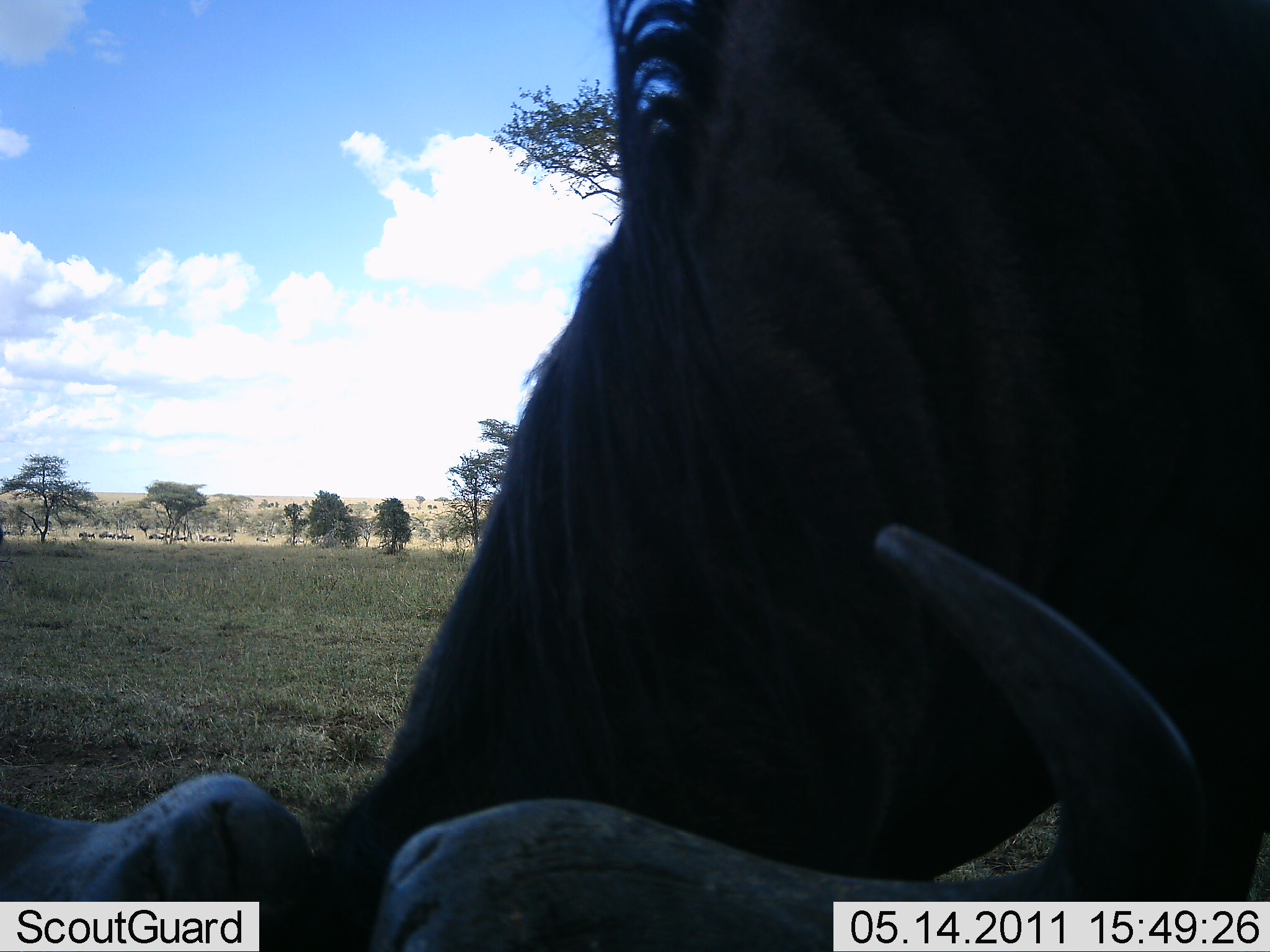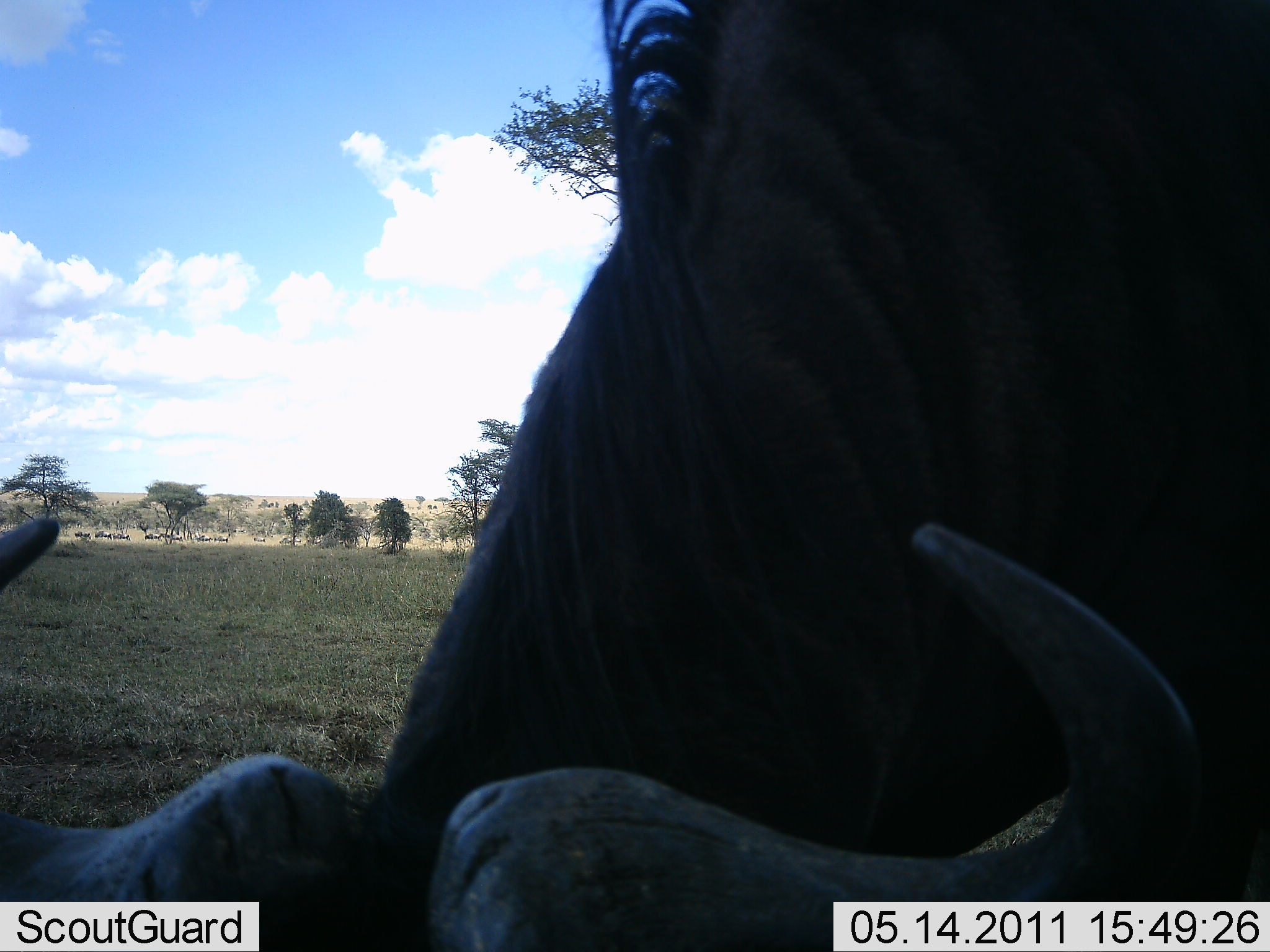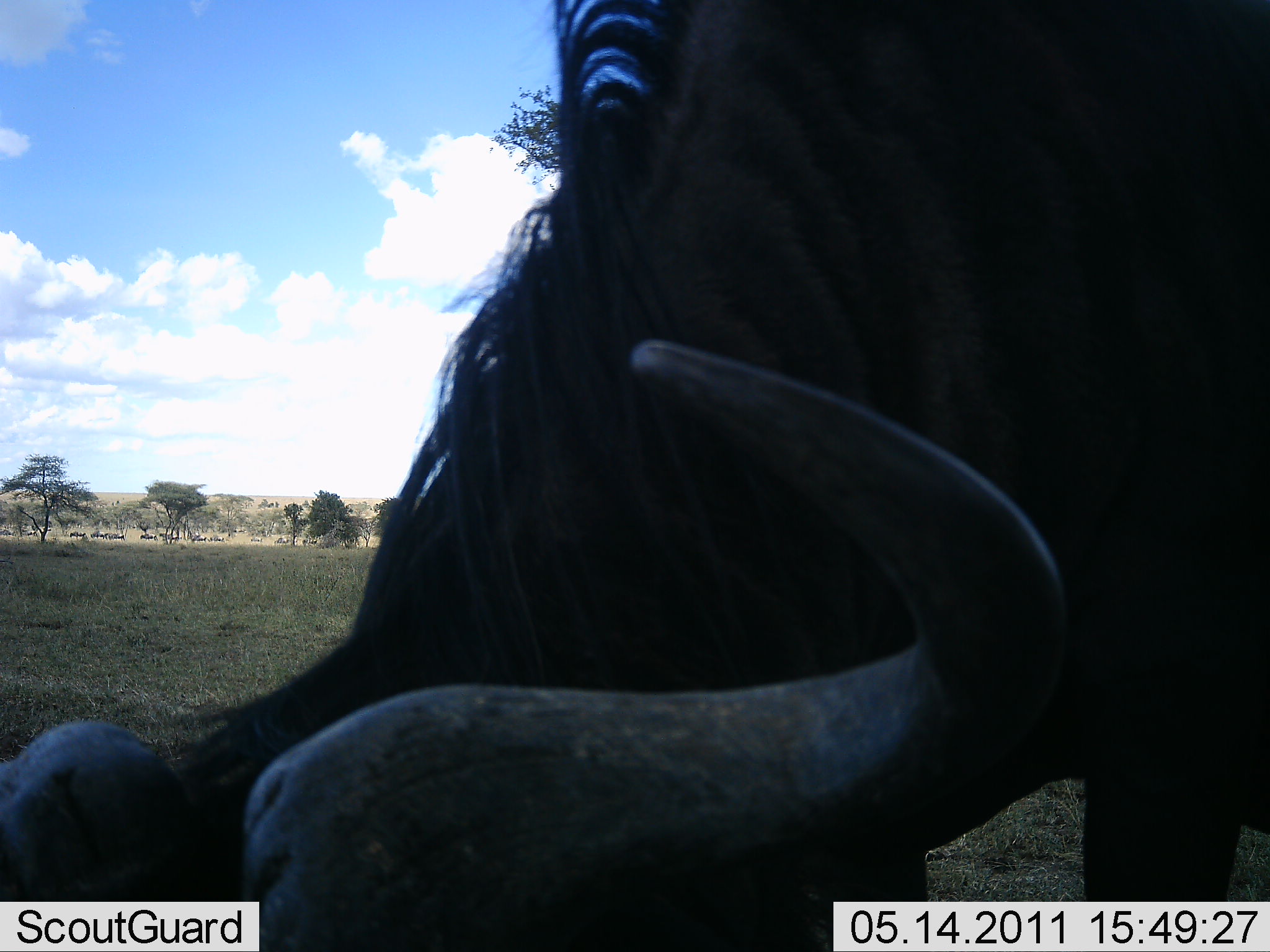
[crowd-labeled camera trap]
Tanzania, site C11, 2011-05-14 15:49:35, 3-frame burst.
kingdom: Animalia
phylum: Chordata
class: Mammalia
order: Artiodactyla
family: Bovidae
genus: Connochaetes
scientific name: Connochaetes taurinus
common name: blue wildebeest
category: wildebeest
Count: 1.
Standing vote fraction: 27%.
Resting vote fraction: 9%.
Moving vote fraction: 18%.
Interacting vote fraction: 9%.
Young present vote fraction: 0%.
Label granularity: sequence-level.